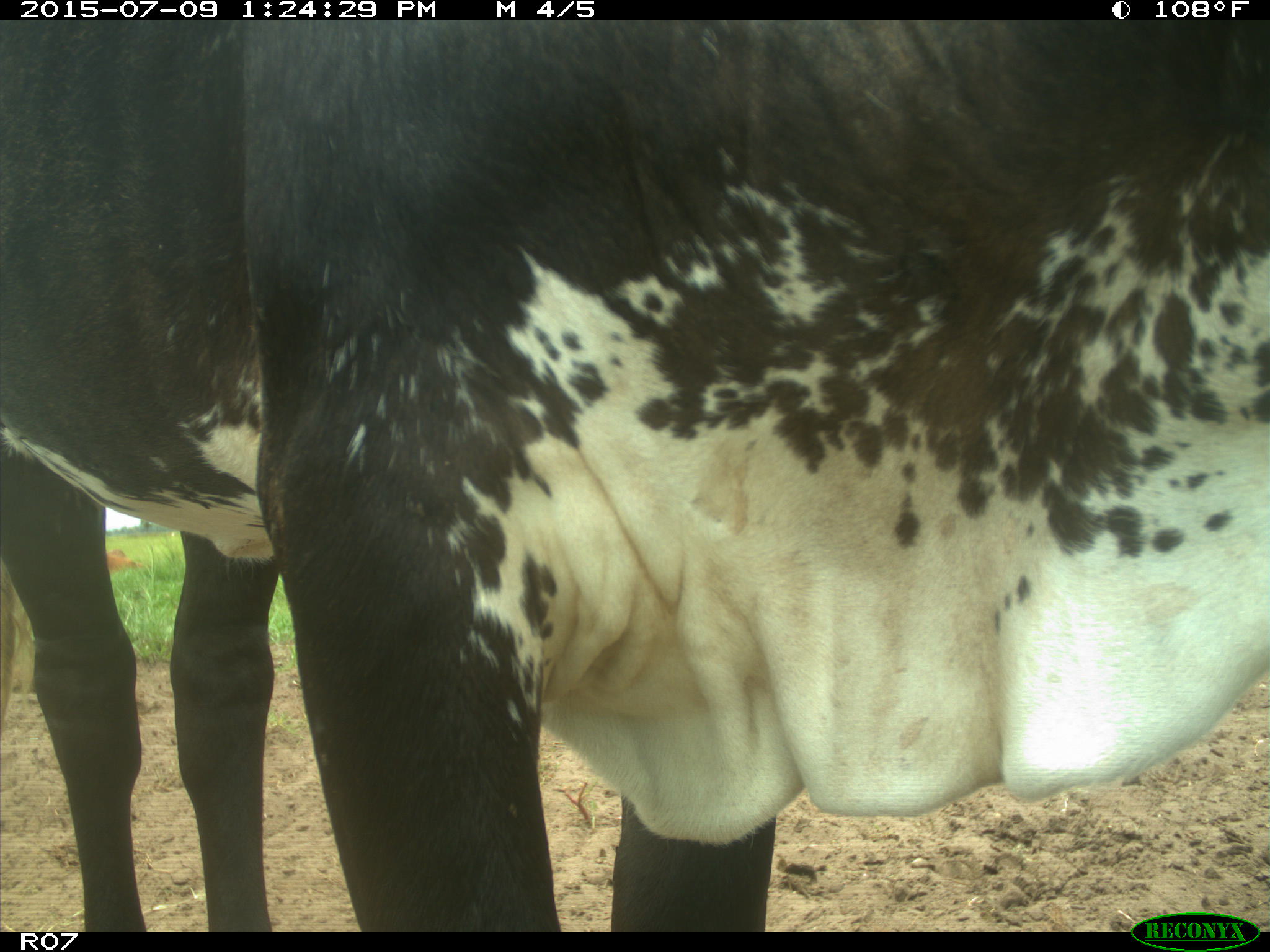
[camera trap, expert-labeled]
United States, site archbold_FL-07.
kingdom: Animalia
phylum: Chordata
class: Mammalia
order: Artiodactyla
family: Bovidae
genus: Bos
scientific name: Bos taurus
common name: domestic cow